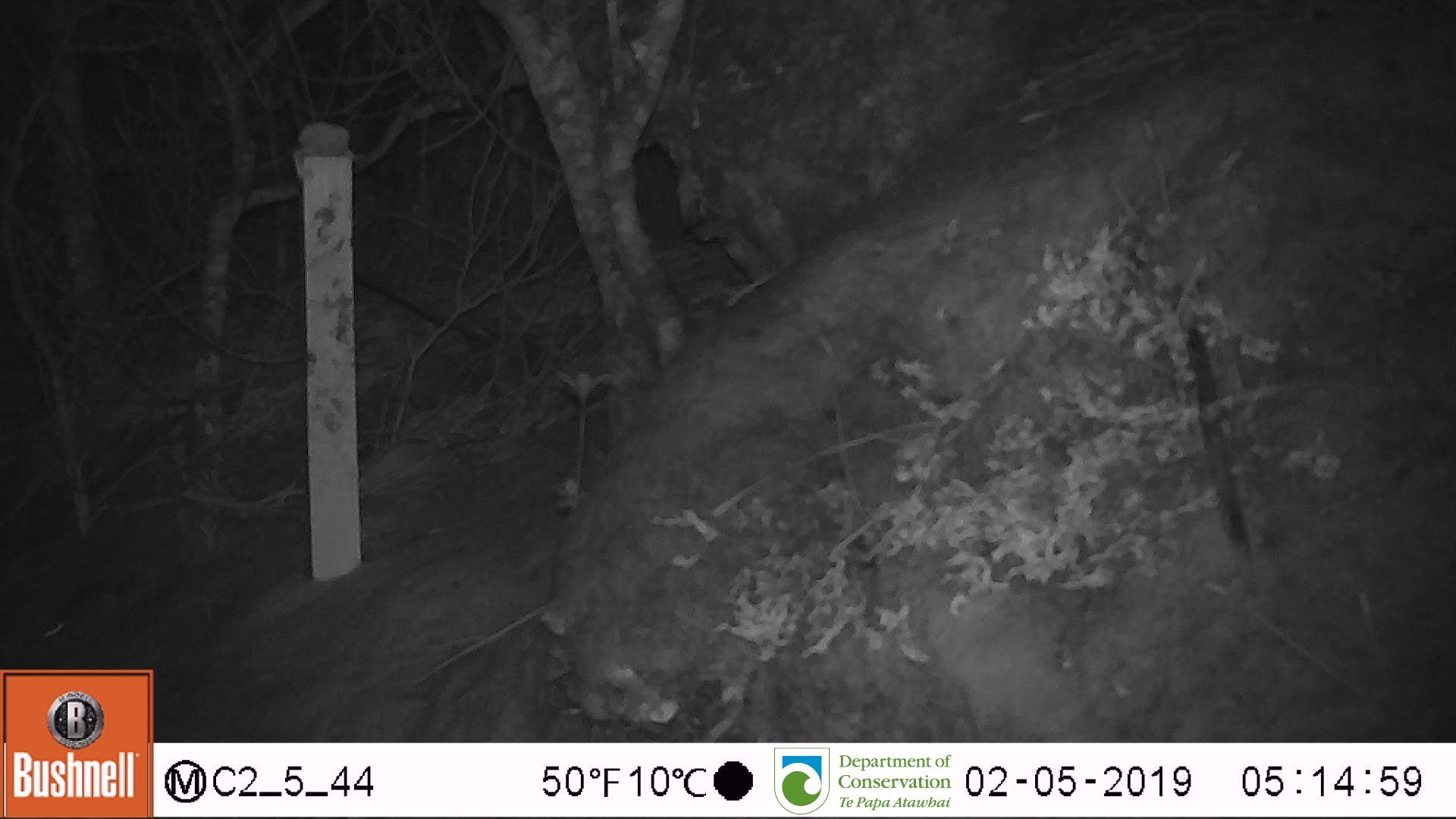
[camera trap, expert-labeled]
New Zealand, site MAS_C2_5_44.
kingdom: Animalia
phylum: Chordata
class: Mammalia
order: Rodentia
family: Muridae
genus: Mus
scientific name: Mus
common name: mouse